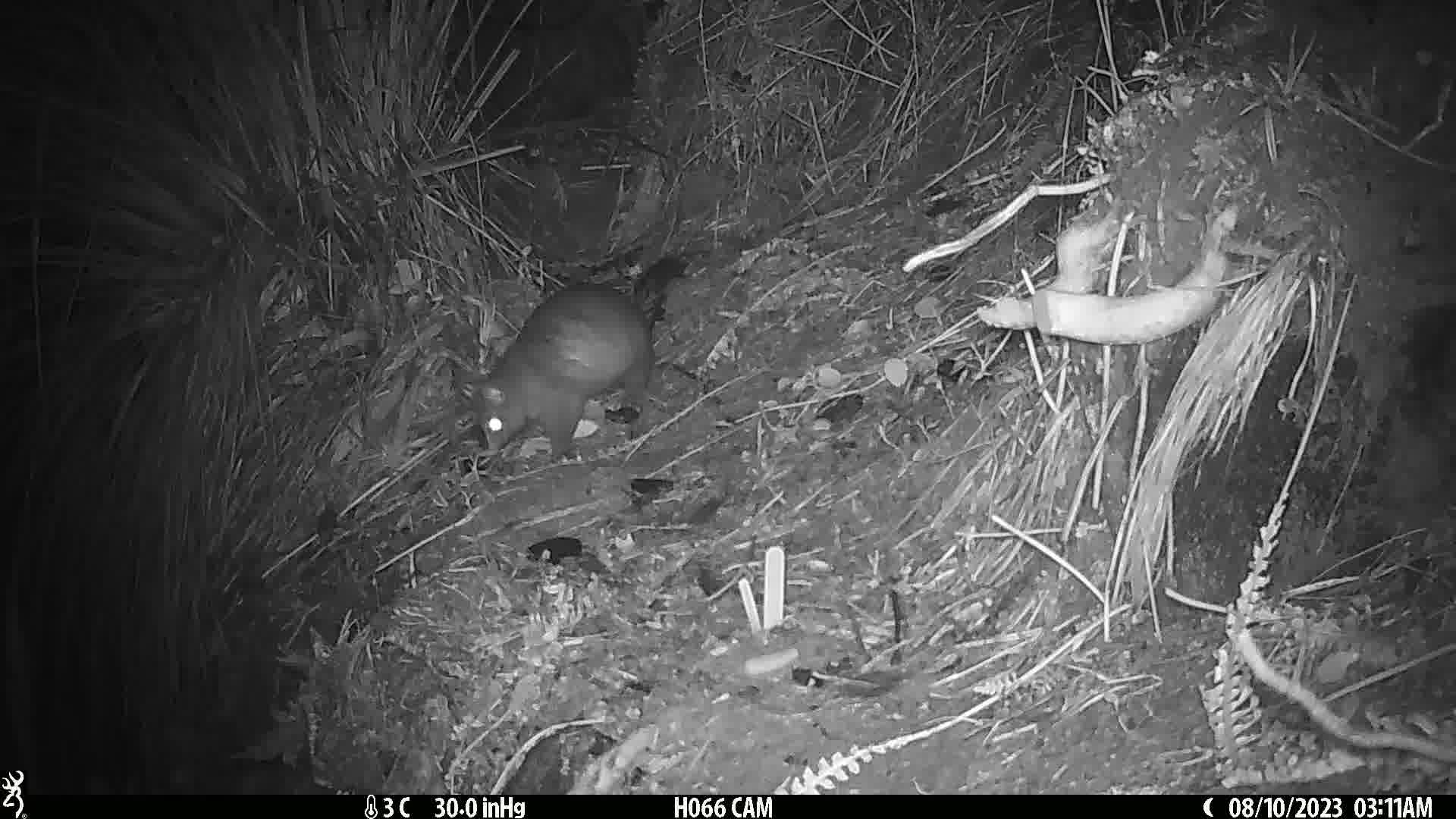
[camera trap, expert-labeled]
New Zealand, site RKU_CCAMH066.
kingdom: Animalia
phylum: Chordata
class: Mammalia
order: Diprotodontia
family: Phalangeridae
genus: Trichosurus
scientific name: Trichosurus vulpecula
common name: common brushtail possum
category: possum